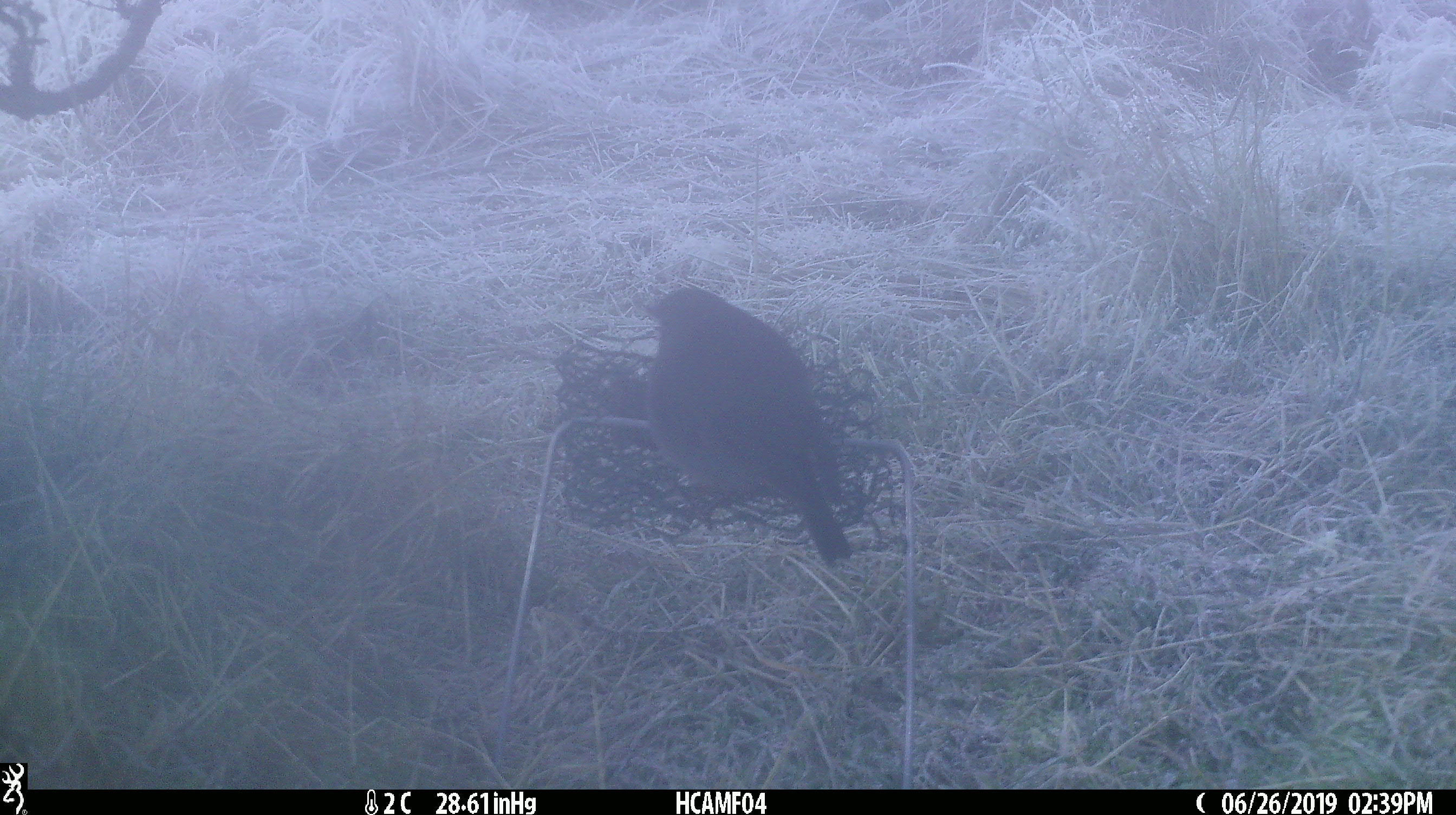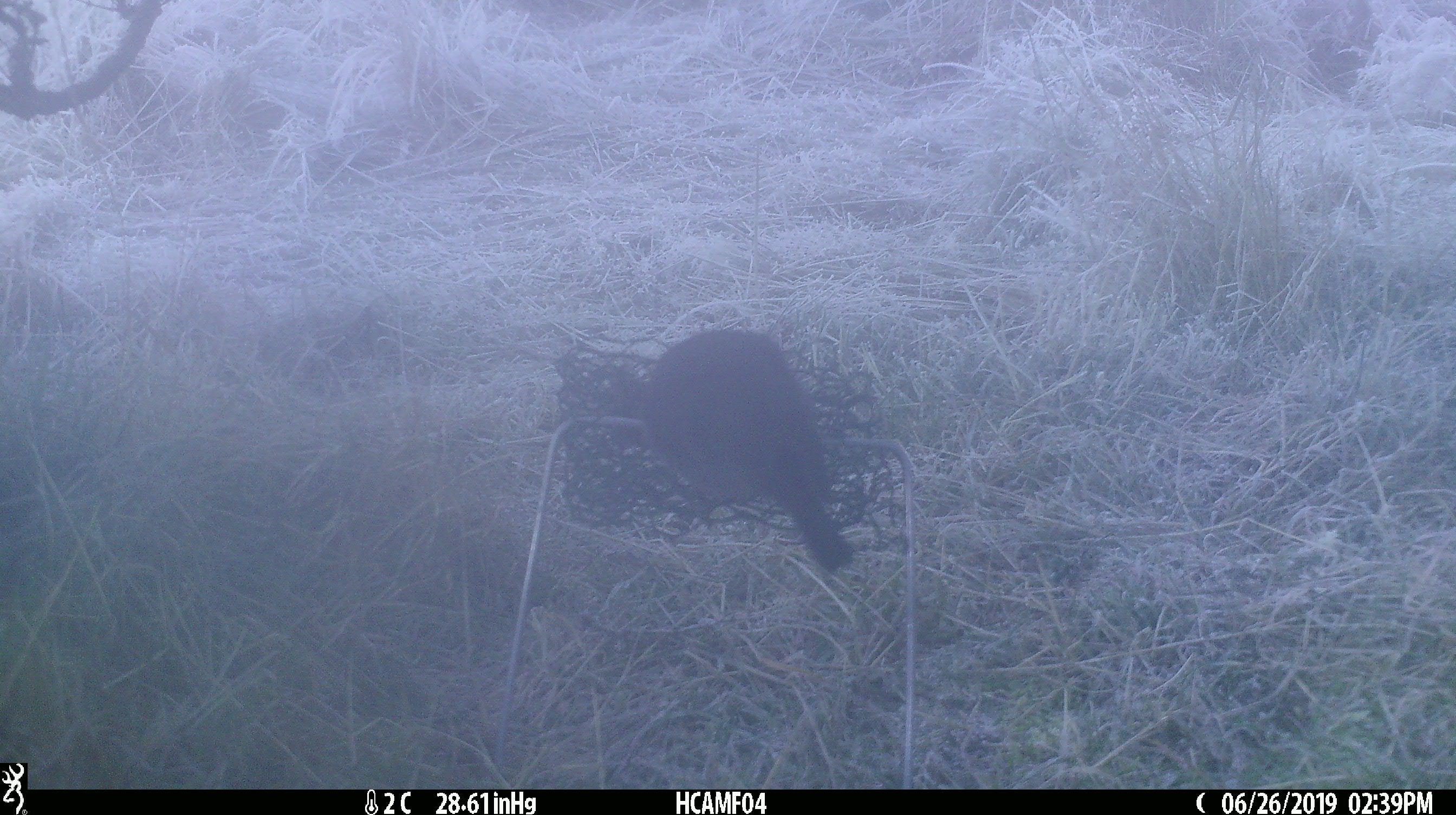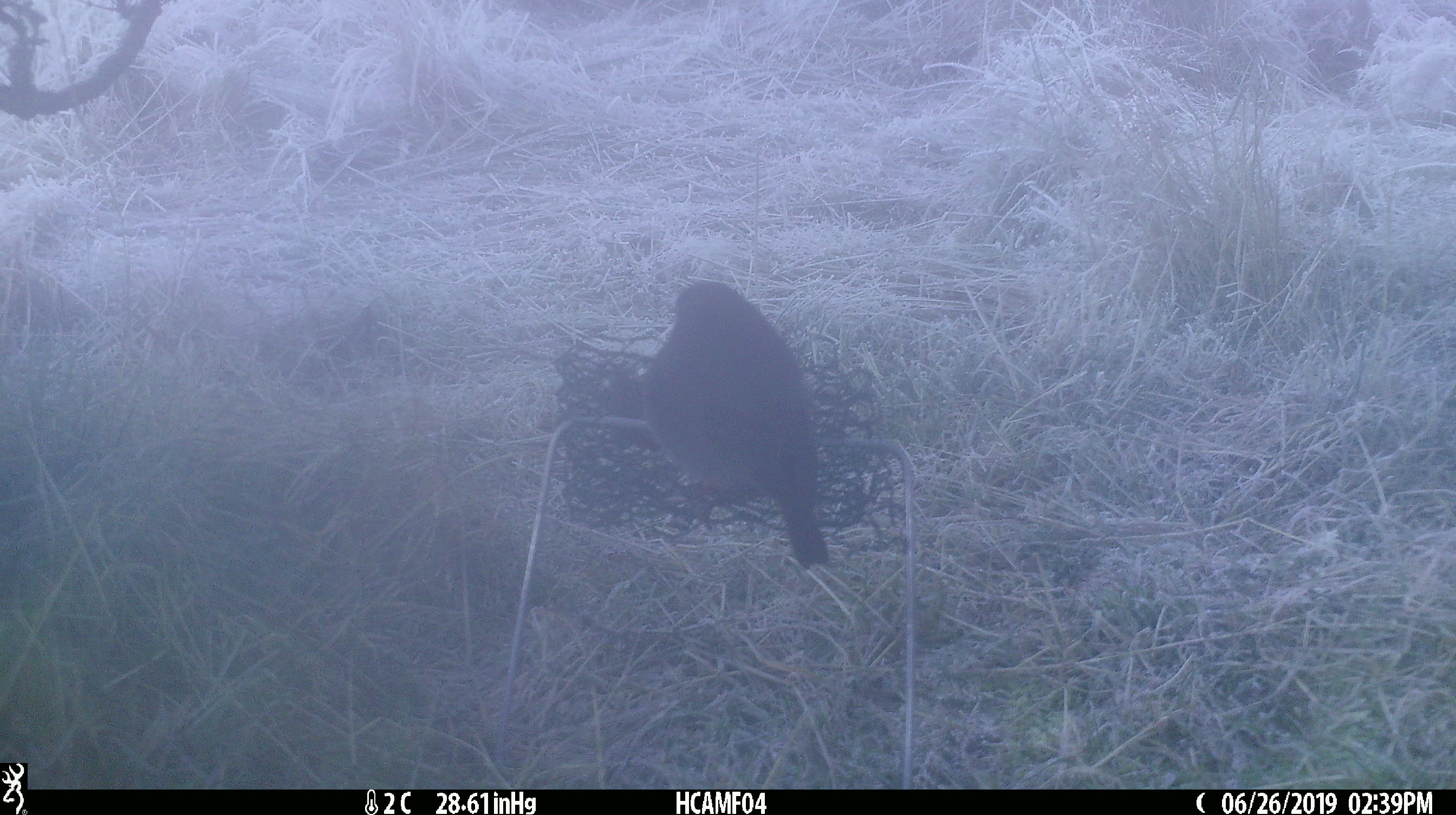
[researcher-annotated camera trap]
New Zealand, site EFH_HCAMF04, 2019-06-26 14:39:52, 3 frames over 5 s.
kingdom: Animalia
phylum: Chordata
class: Aves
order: Passeriformes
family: Petroicidae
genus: Petroica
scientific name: Petroica australis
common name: new zealand robin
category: robin